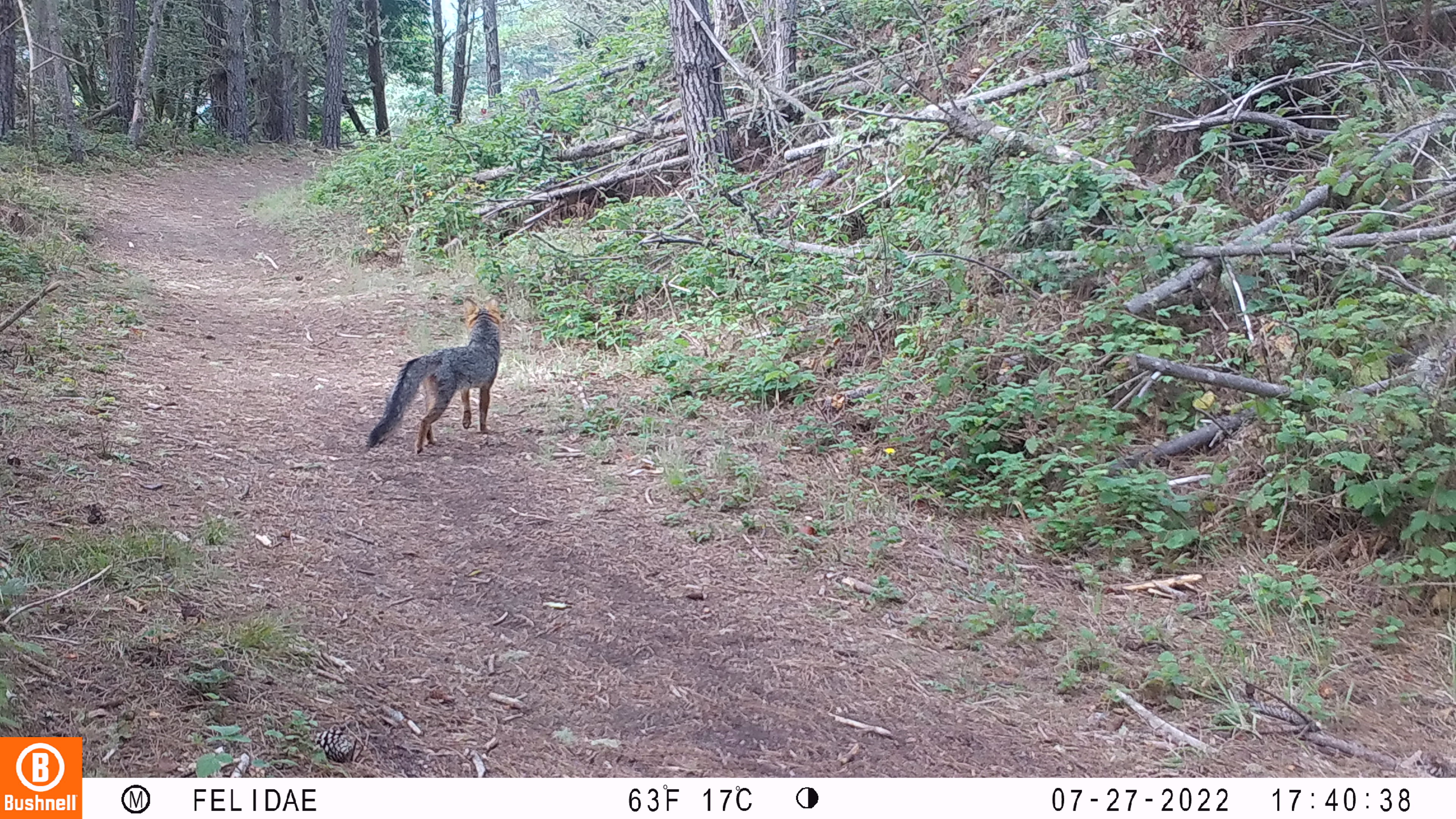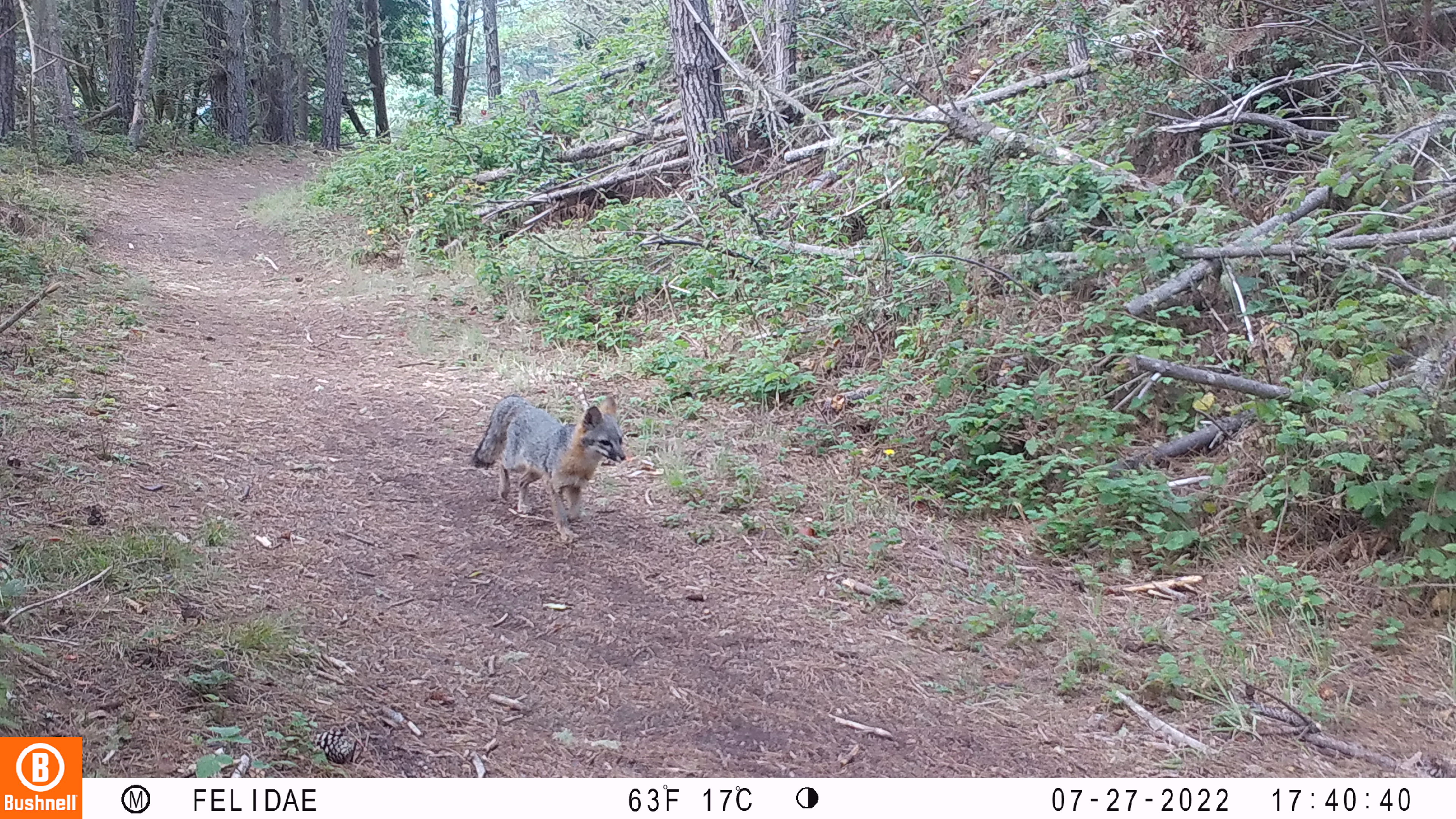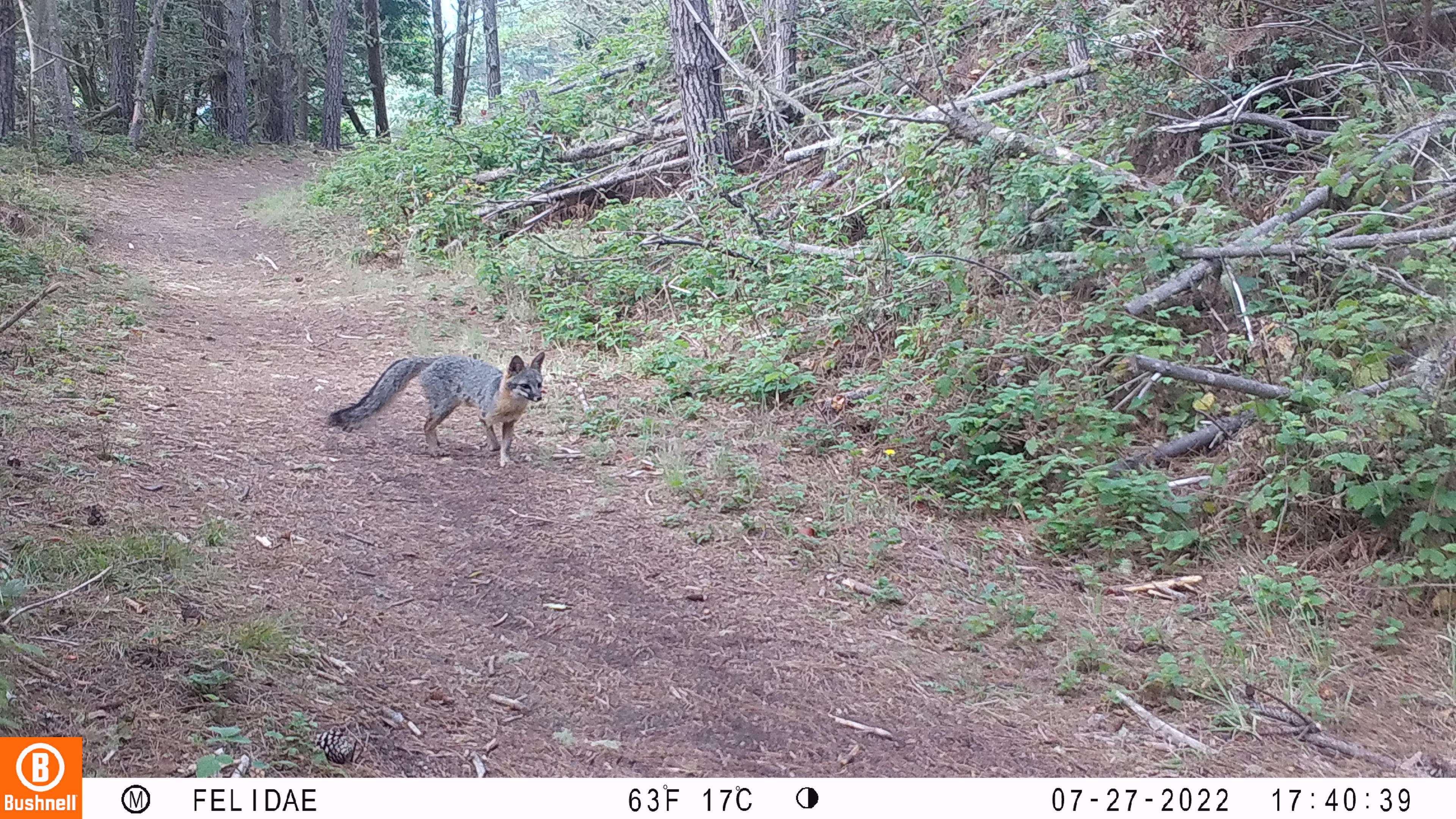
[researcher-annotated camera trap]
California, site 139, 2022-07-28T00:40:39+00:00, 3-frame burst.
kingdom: Animalia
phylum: Chordata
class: Mammalia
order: Carnivora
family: Canidae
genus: Urocyon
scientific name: Urocyon cinereoargenteus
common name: gray fox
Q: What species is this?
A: Gray fox (Urocyon cinereoargenteus).